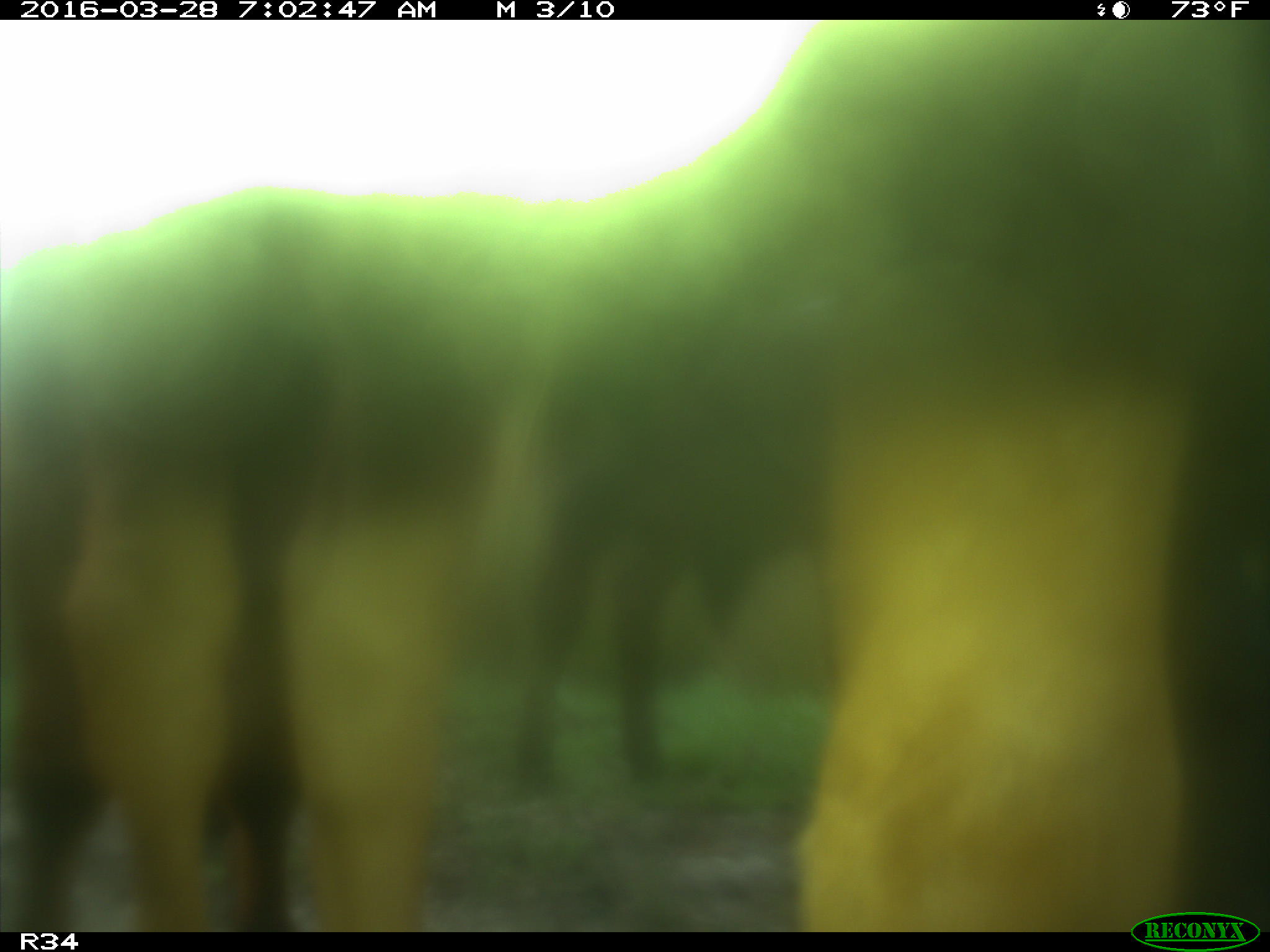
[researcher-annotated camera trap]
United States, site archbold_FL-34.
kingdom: Animalia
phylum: Chordata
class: Mammalia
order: Artiodactyla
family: Bovidae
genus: Bos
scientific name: Bos taurus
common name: domestic cow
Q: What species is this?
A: Bos taurus (domestic cow).